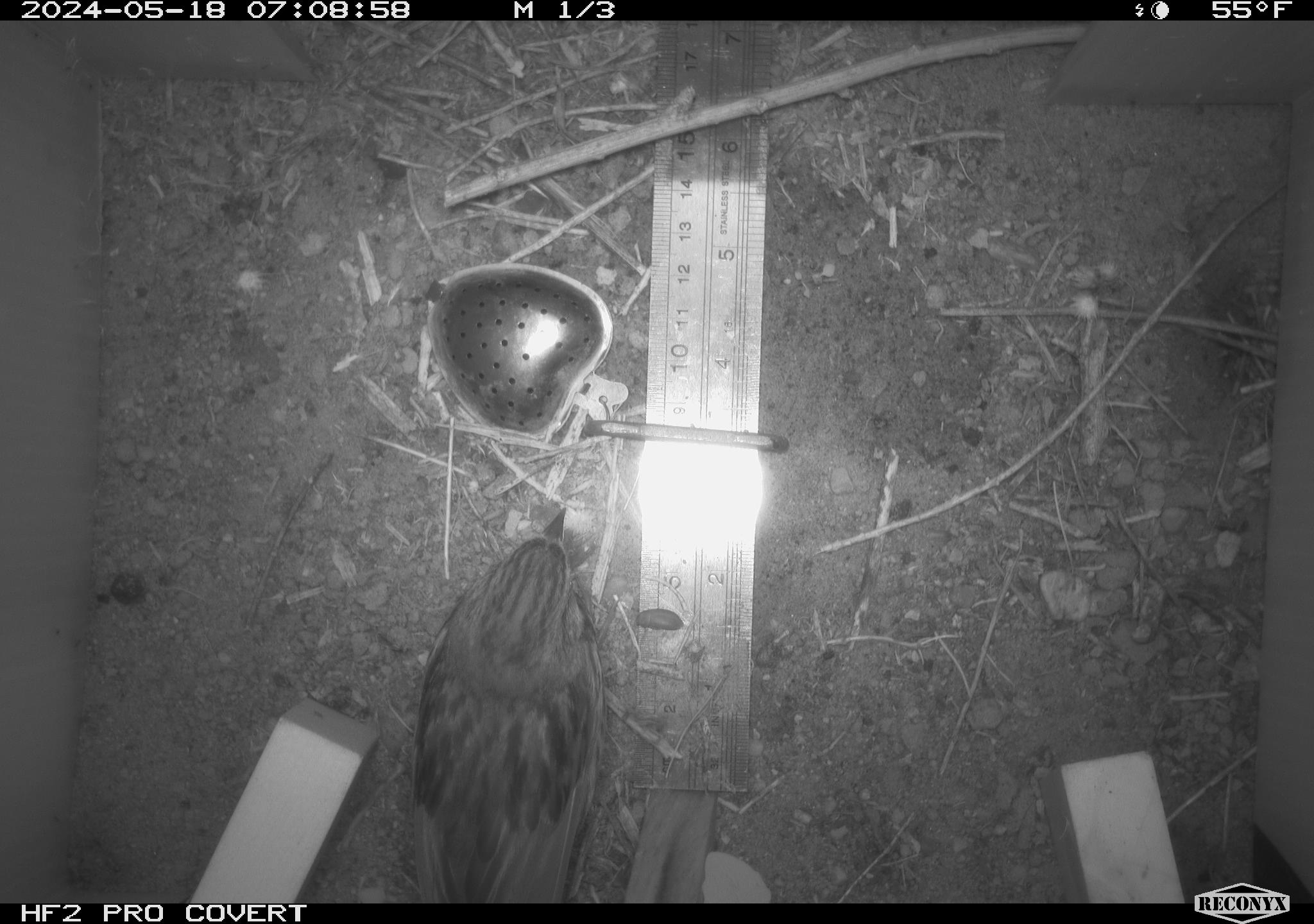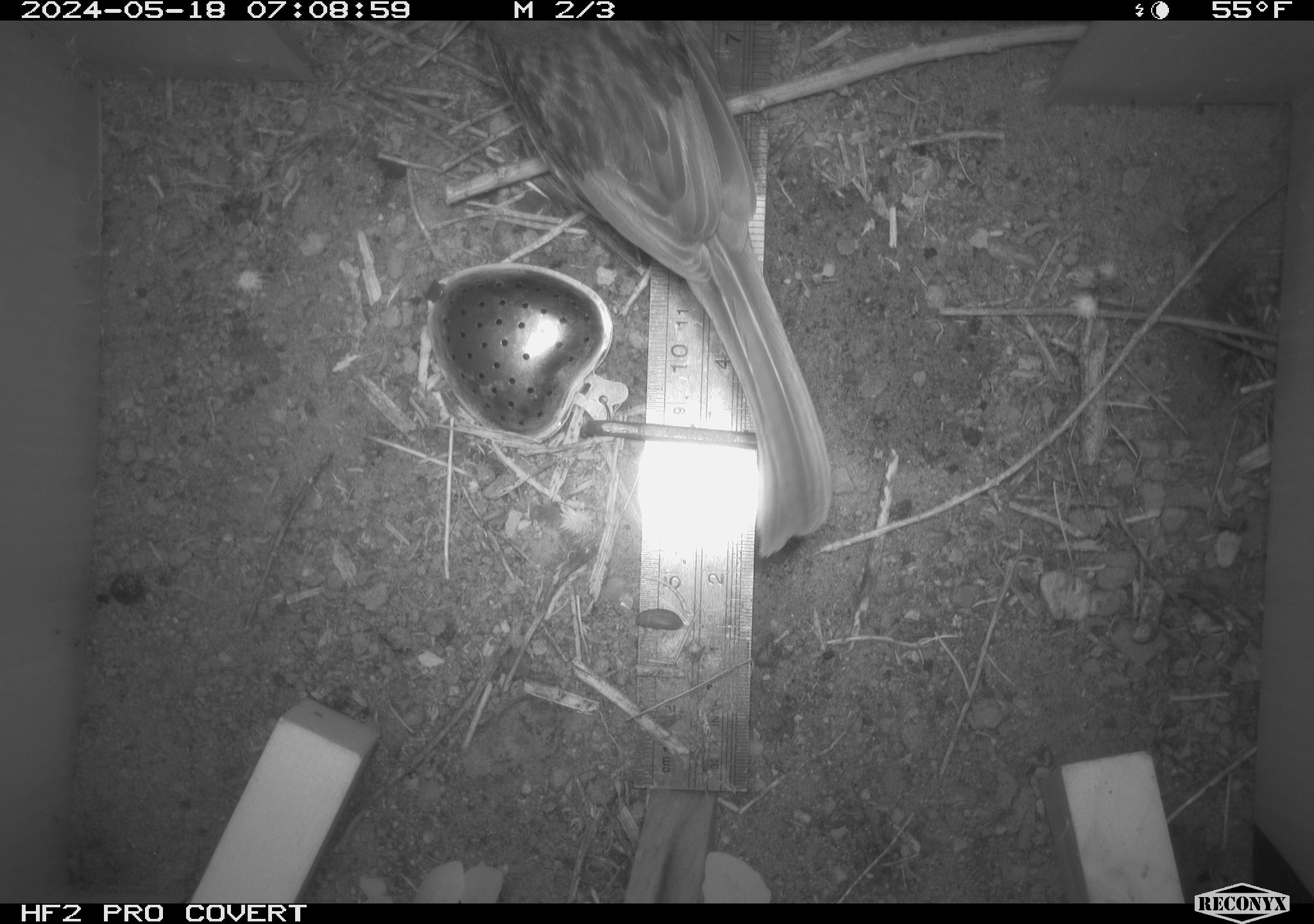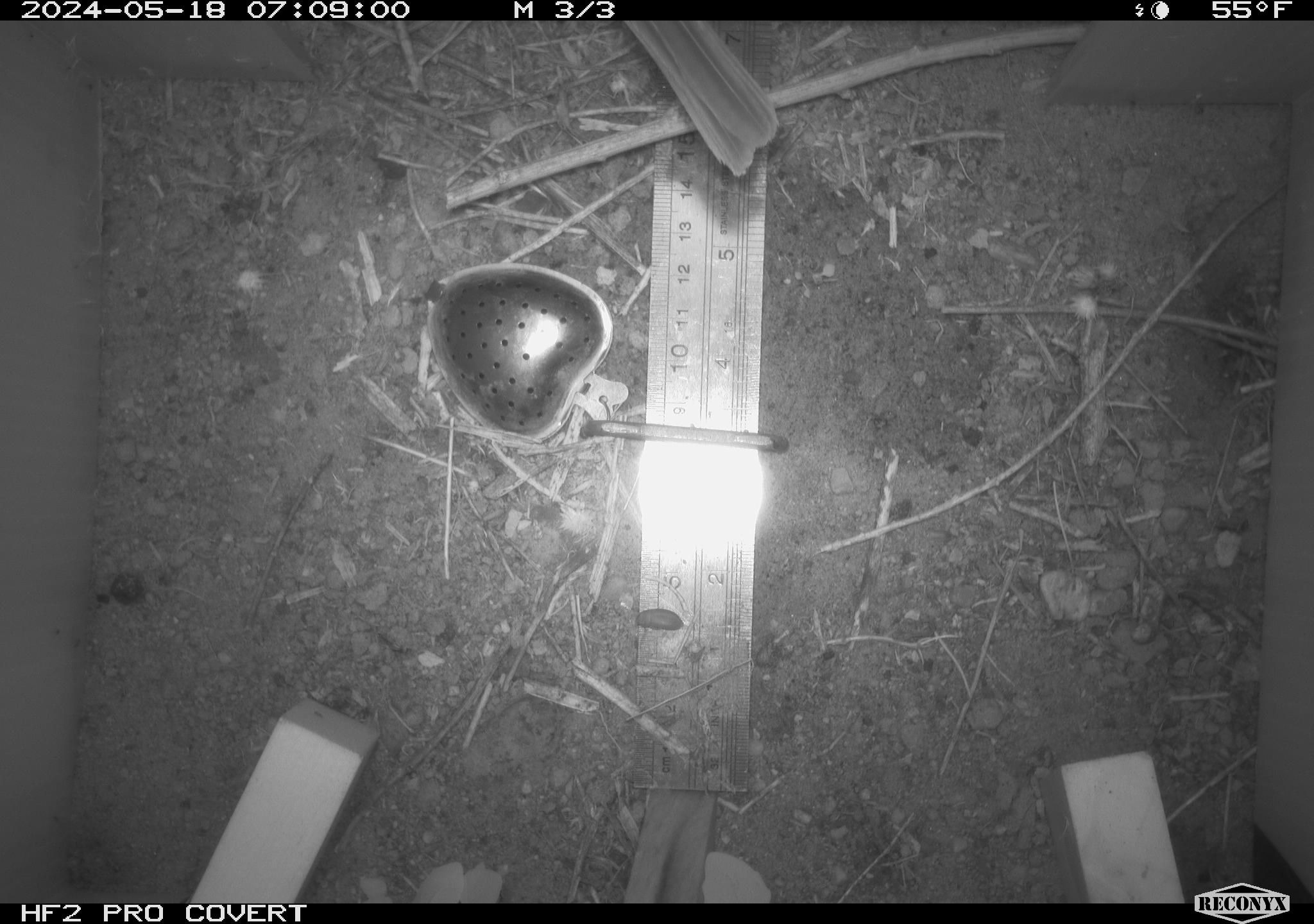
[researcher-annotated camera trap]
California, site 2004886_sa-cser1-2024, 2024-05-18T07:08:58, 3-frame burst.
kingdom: Animalia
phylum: Chordata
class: Aves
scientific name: Aves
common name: bird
Bird (Aves).